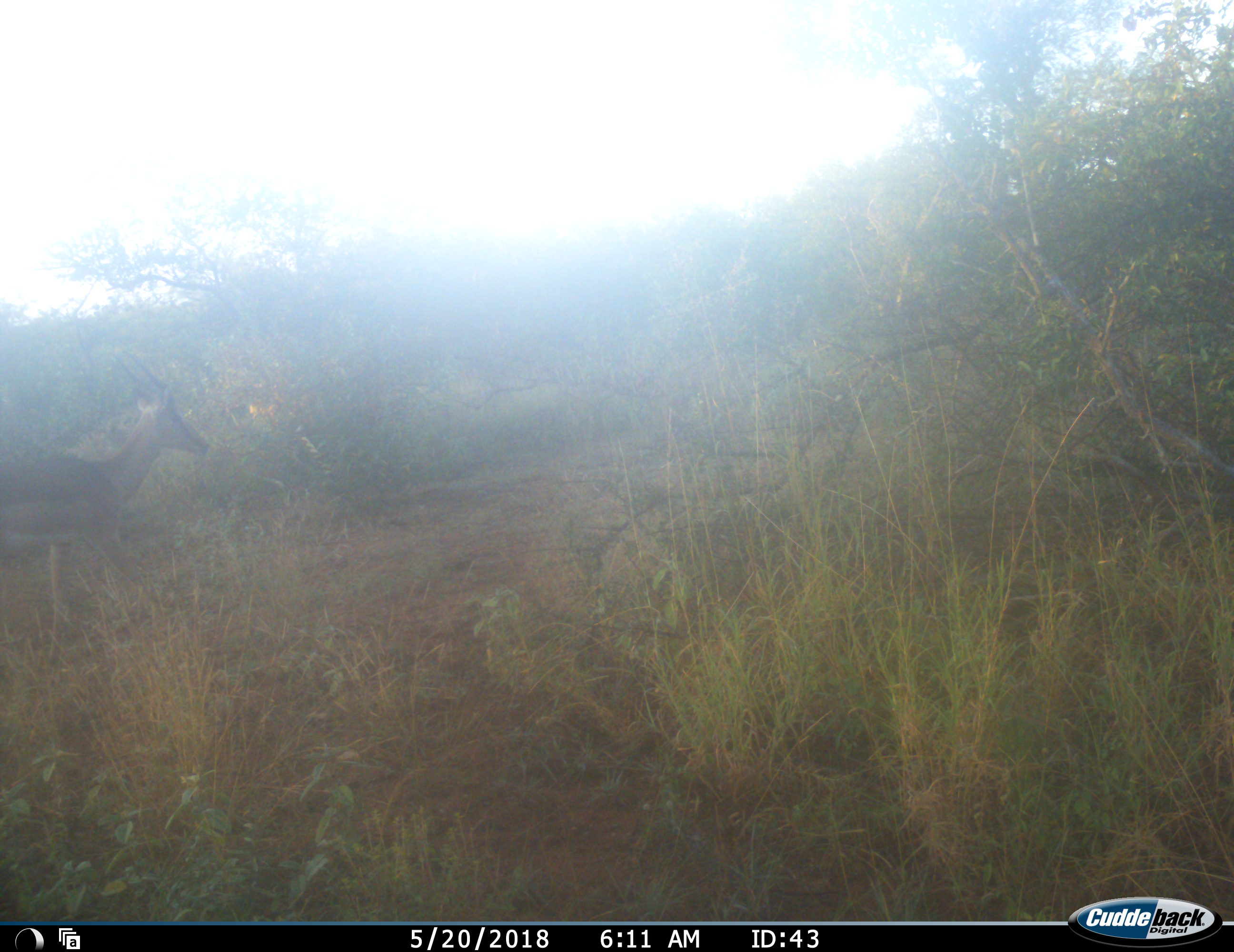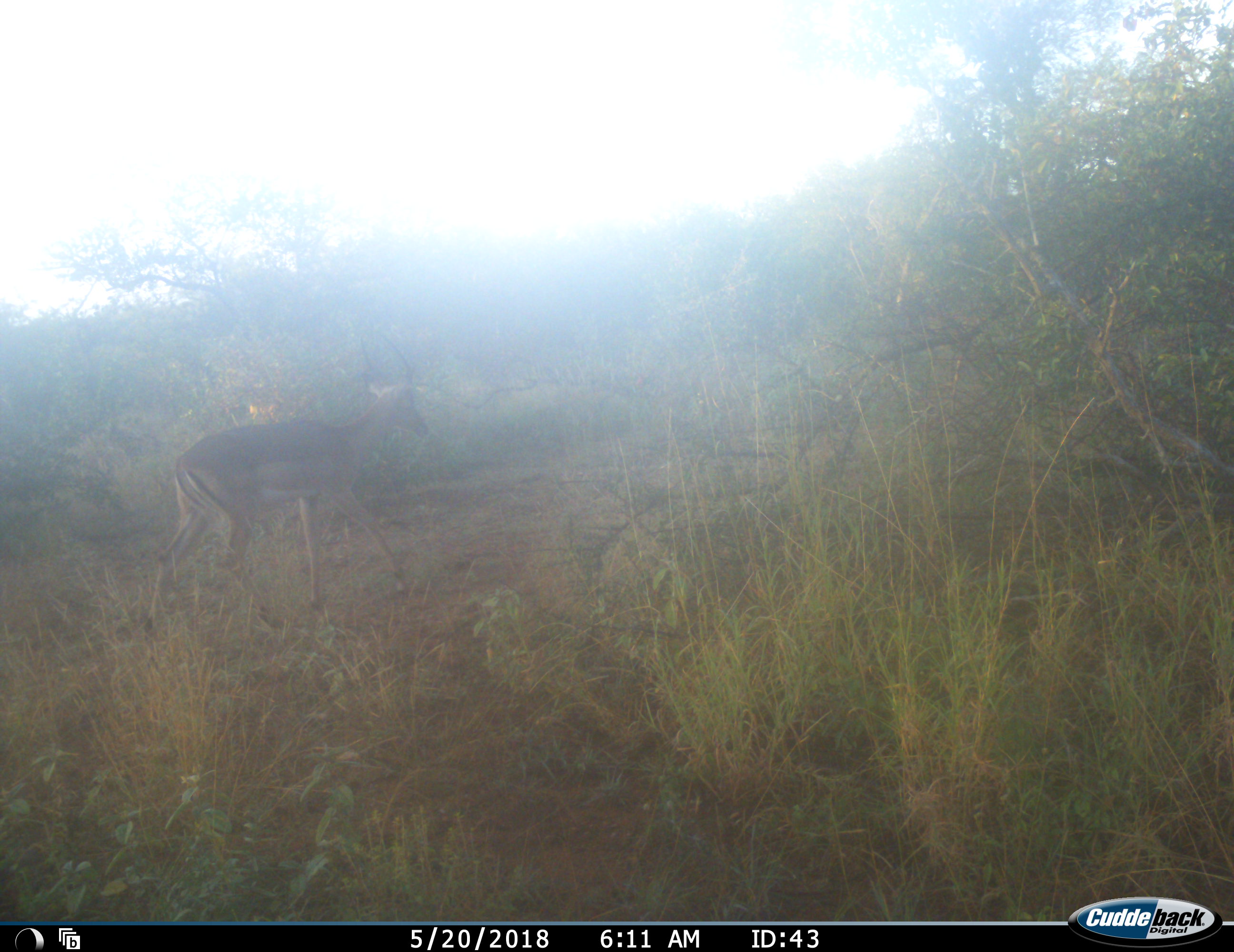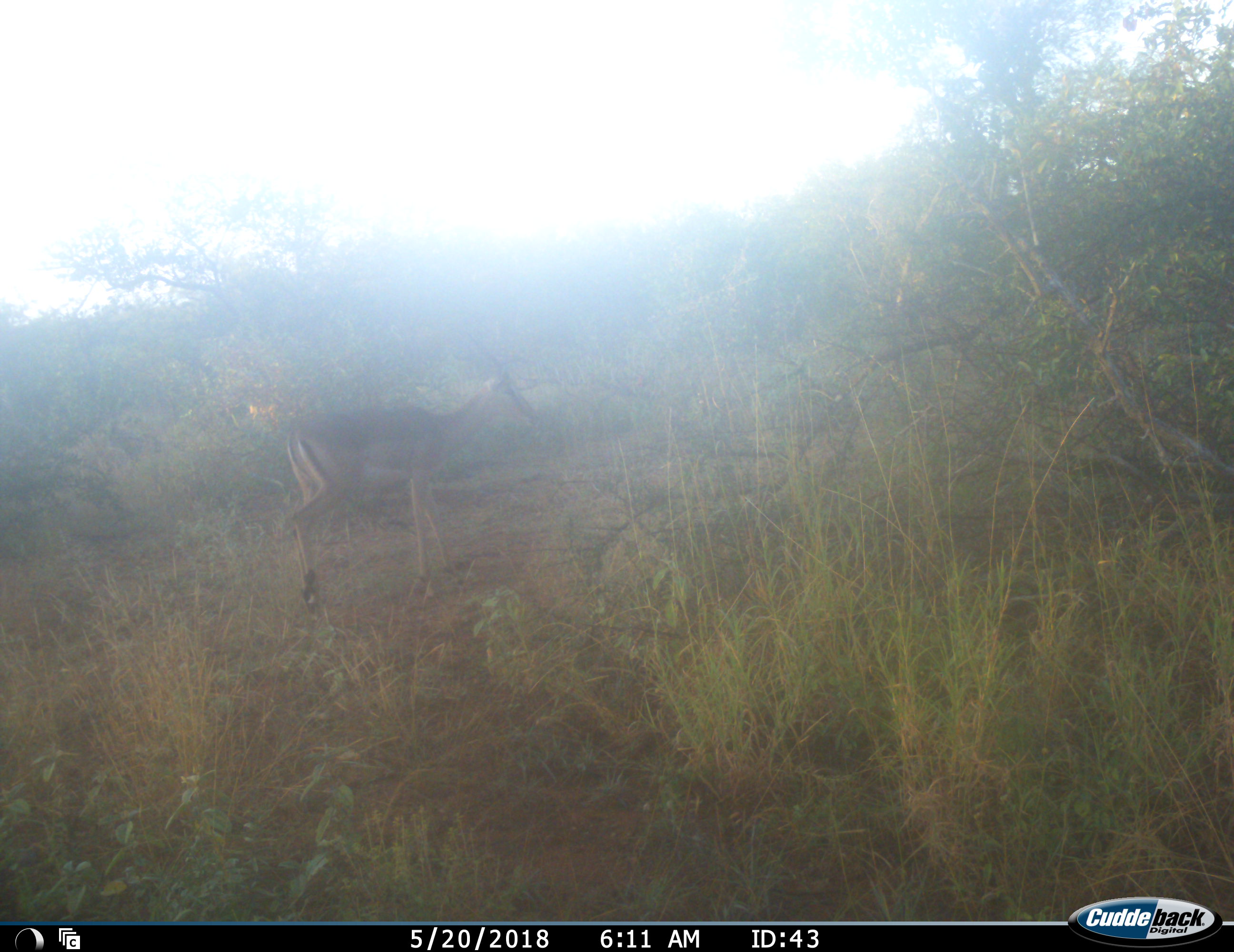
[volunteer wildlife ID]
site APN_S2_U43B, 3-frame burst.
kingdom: Animalia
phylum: Chordata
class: Mammalia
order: Artiodactyla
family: Bovidae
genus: Aepyceros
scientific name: Aepyceros melampus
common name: impala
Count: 1.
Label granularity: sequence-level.